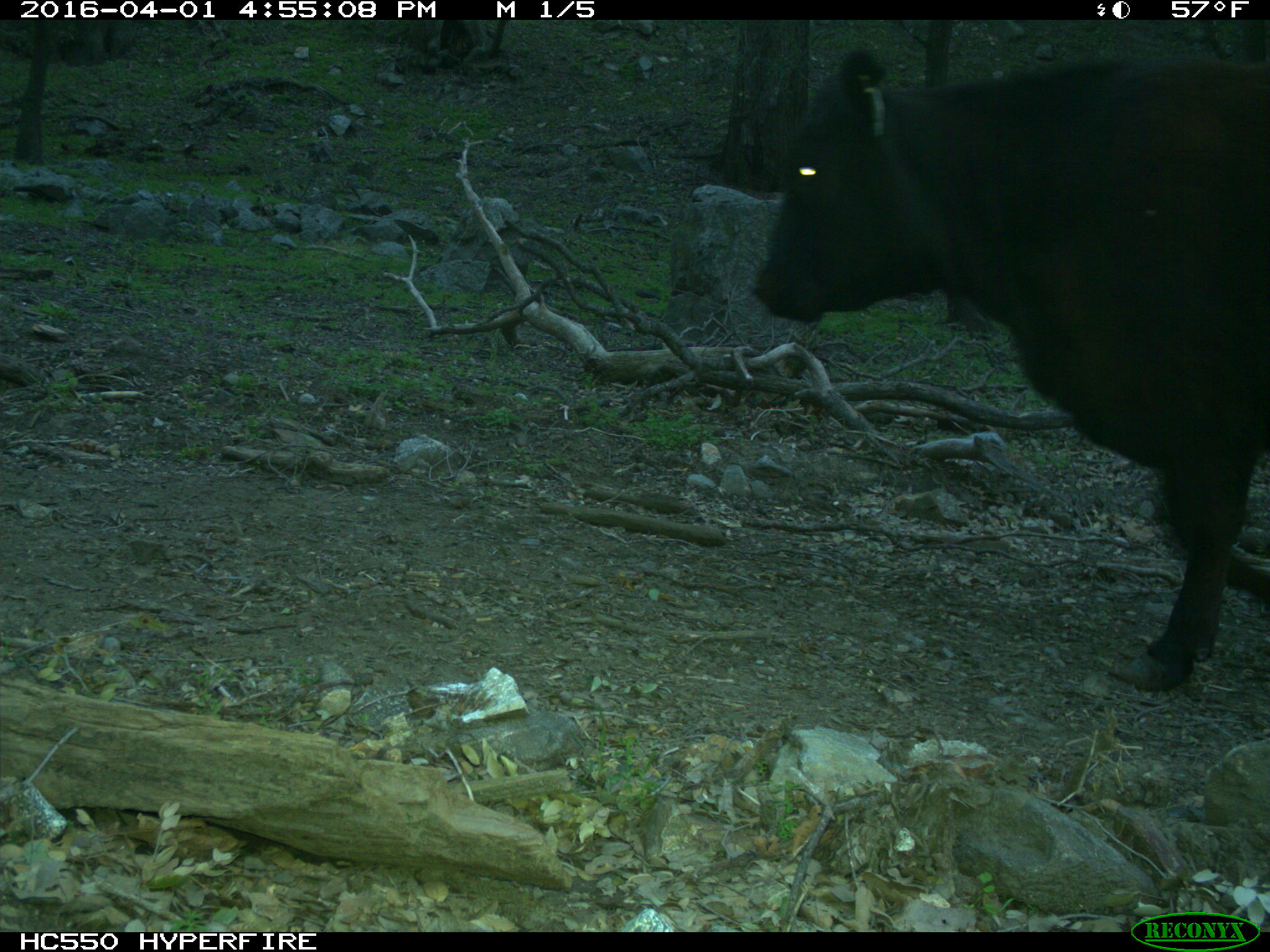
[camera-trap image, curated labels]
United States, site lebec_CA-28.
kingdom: Animalia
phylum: Chordata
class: Mammalia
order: Artiodactyla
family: Bovidae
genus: Bos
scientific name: Bos taurus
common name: domestic cow